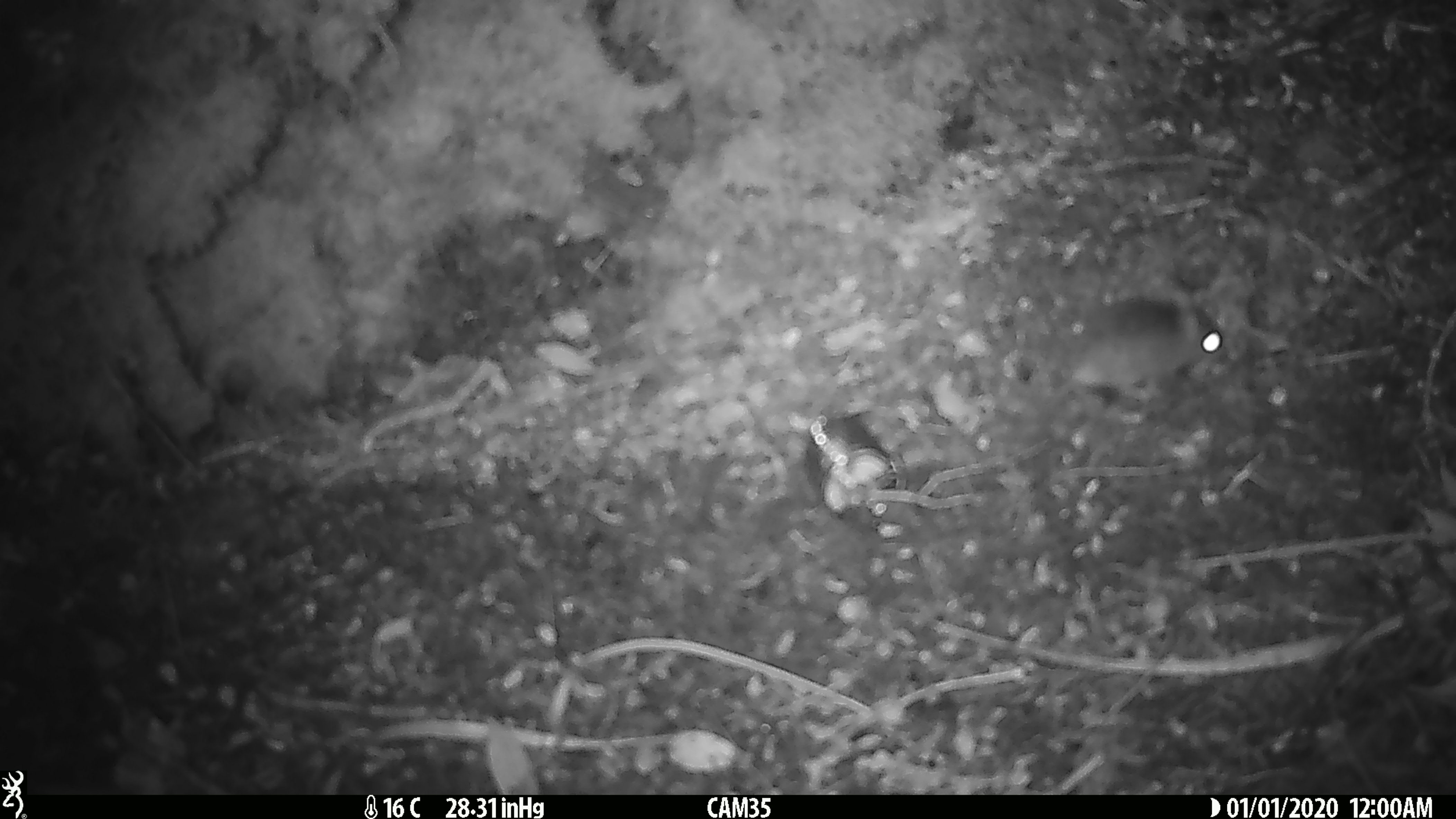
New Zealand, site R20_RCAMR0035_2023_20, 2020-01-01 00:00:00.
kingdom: Animalia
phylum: Chordata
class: Mammalia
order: Rodentia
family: Muridae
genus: Mus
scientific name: Mus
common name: mouse